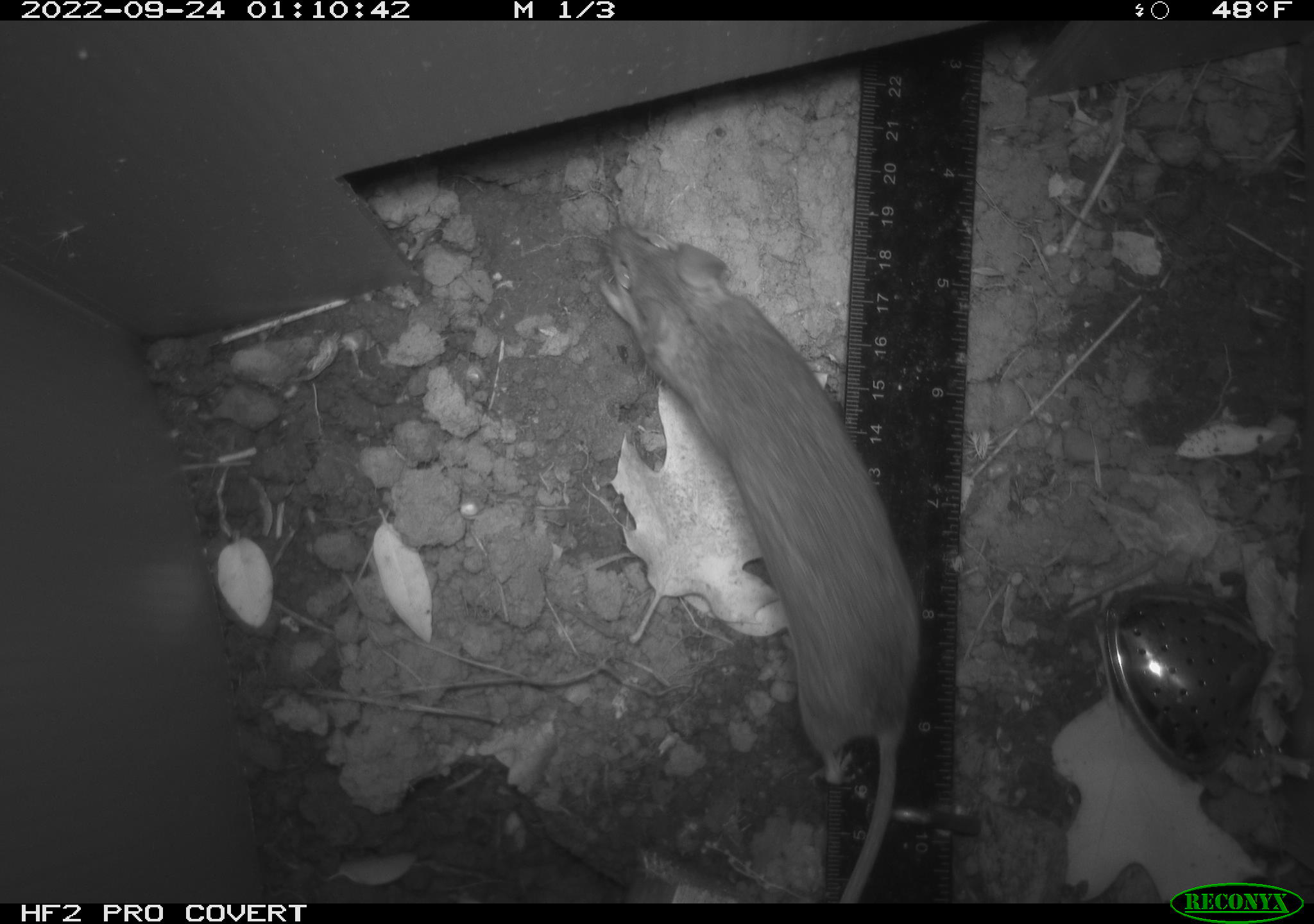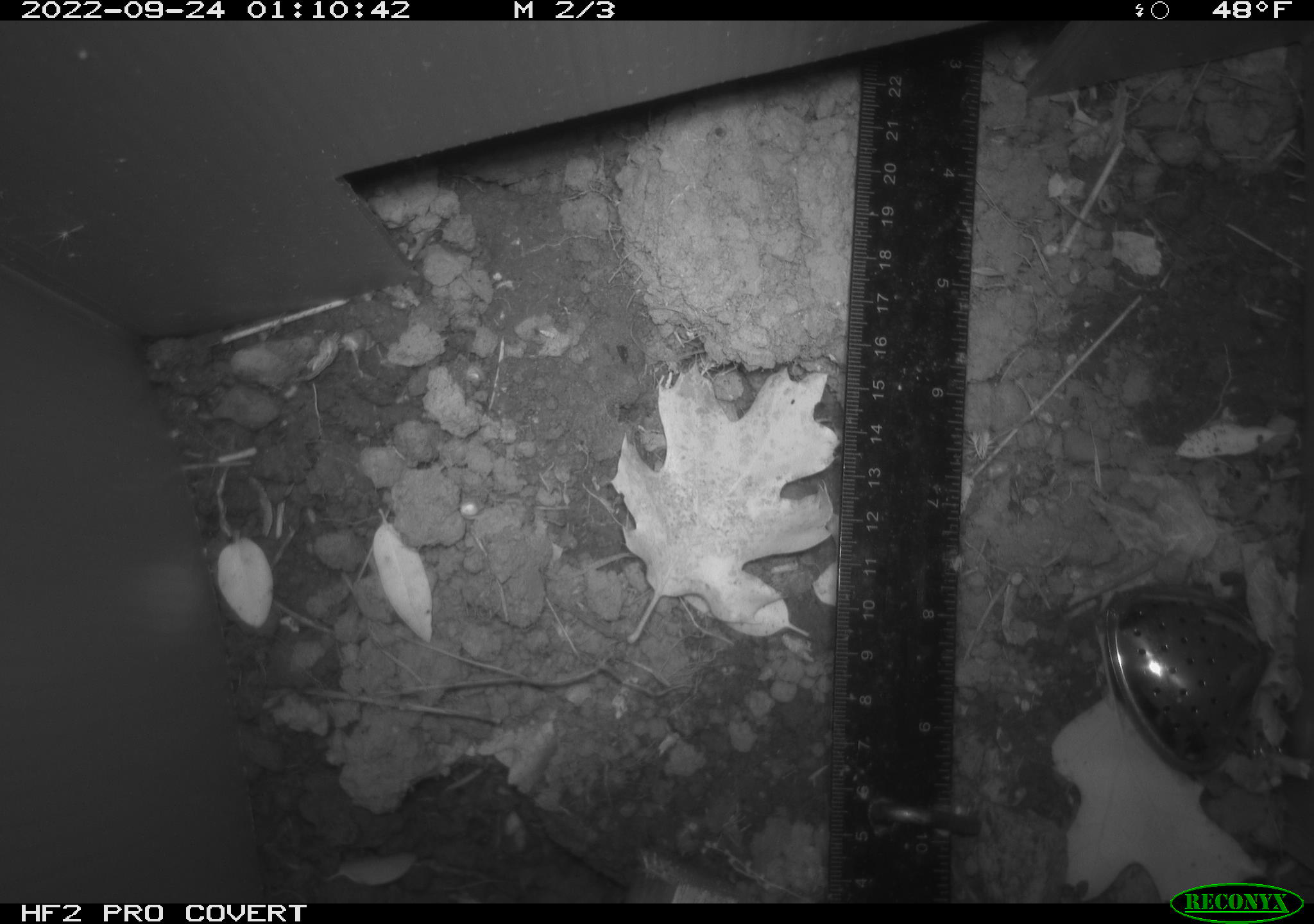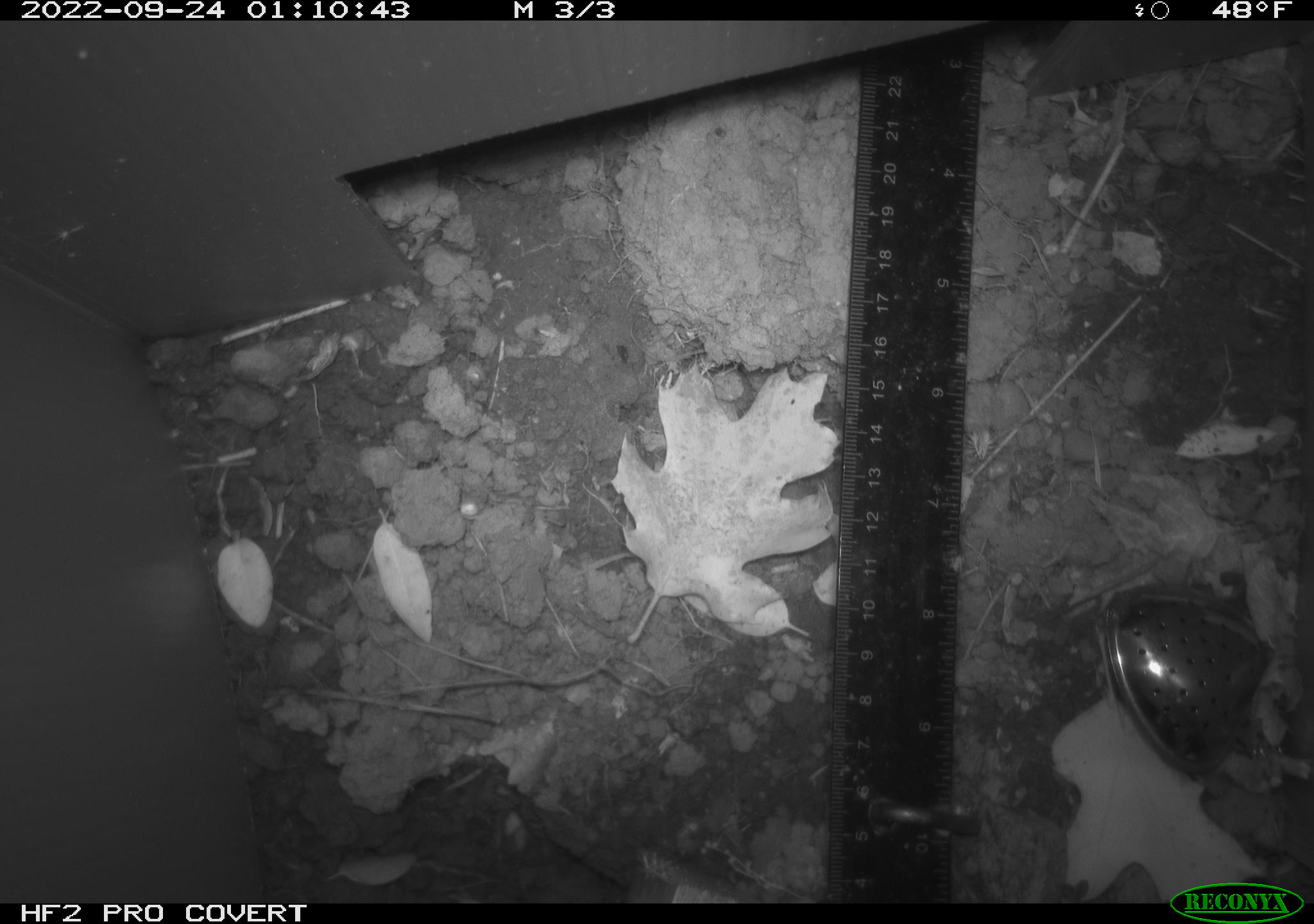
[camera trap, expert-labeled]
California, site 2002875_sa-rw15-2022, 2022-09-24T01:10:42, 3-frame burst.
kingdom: Animalia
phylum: Chordata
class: Mammalia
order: Rodentia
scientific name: Rodentia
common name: mouse species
Mouse species (Rodentia).